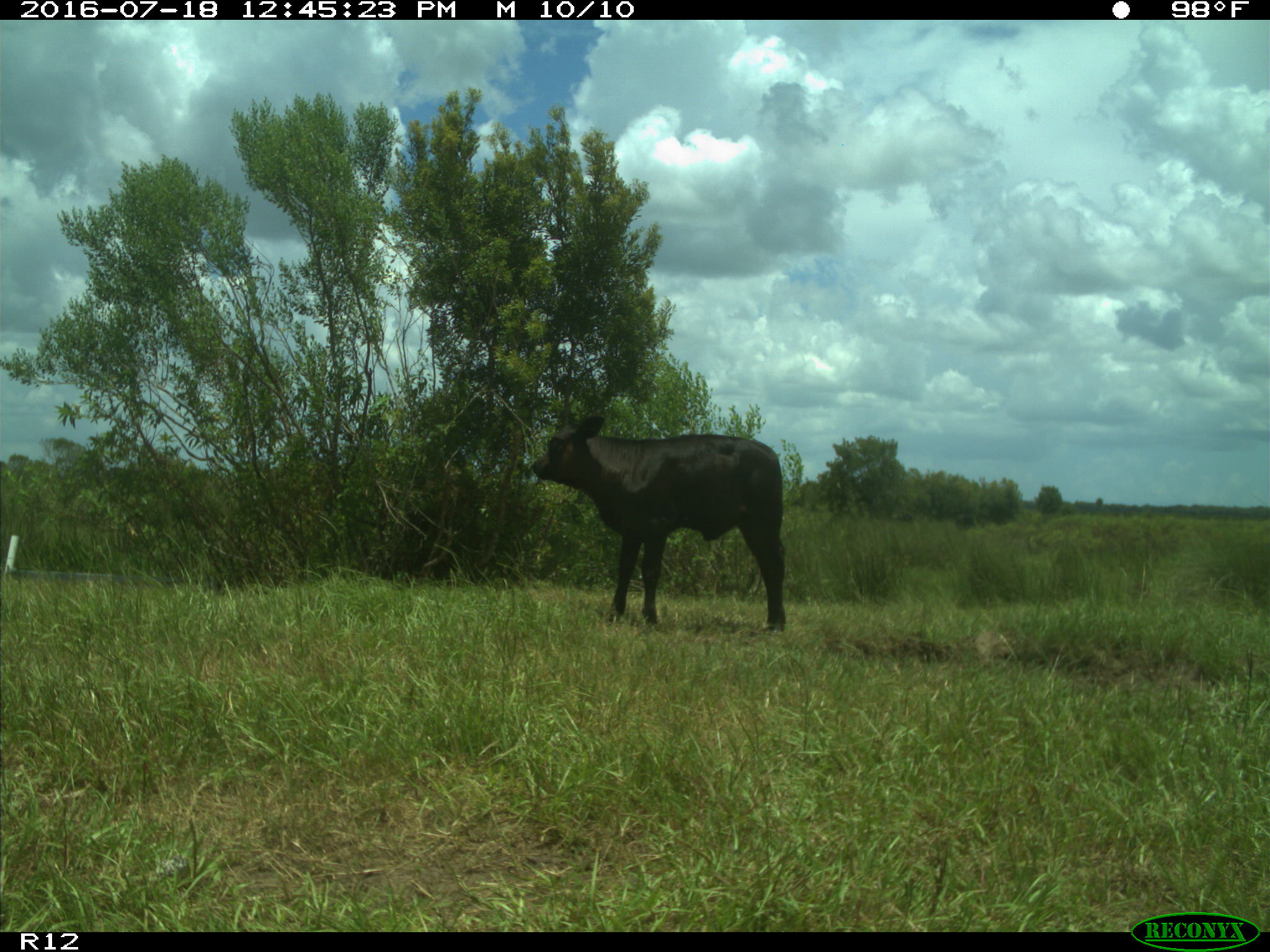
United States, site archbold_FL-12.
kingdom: Animalia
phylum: Chordata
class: Mammalia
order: Artiodactyla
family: Bovidae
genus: Bos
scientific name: Bos taurus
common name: domestic cow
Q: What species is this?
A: Bos taurus (domestic cow).